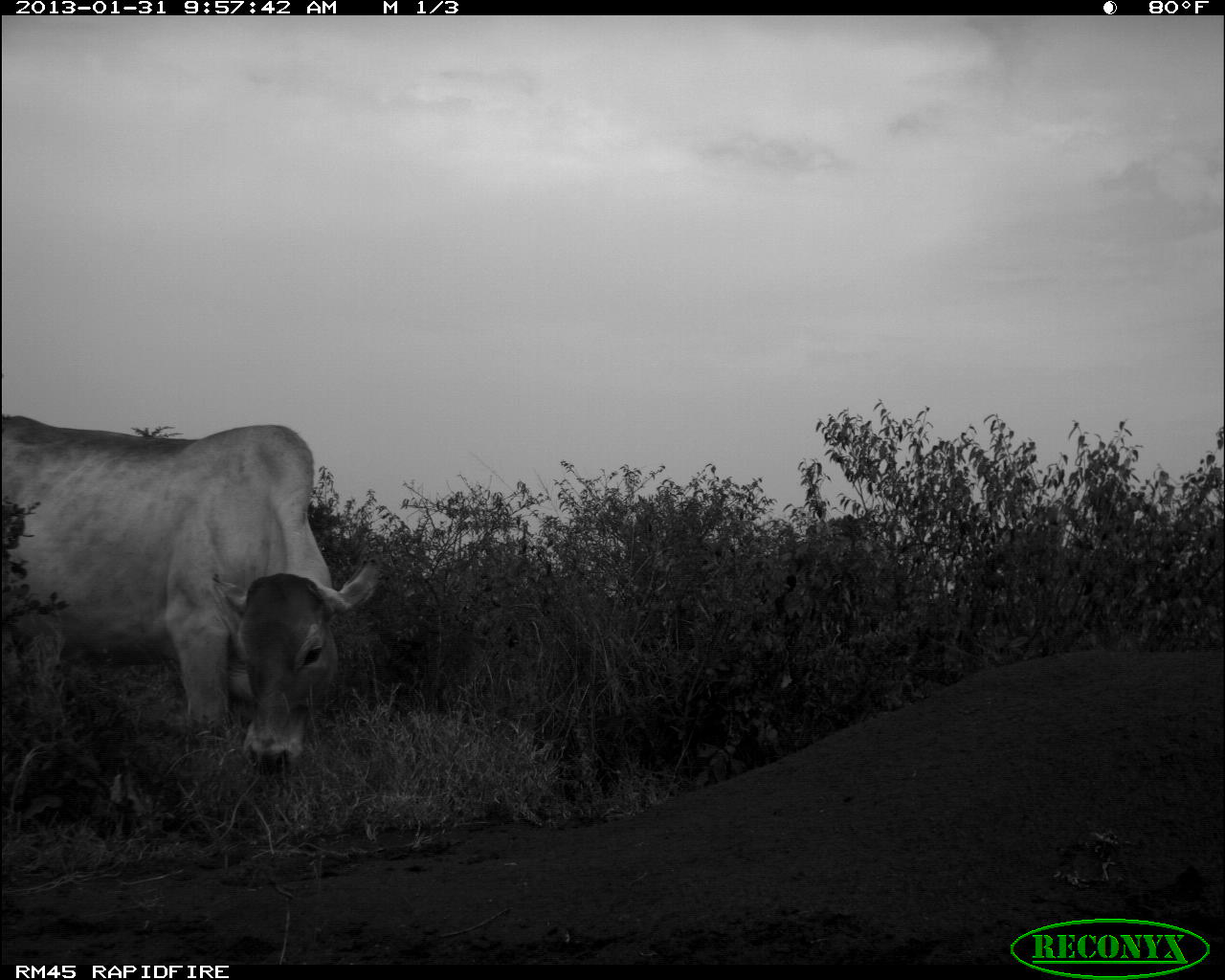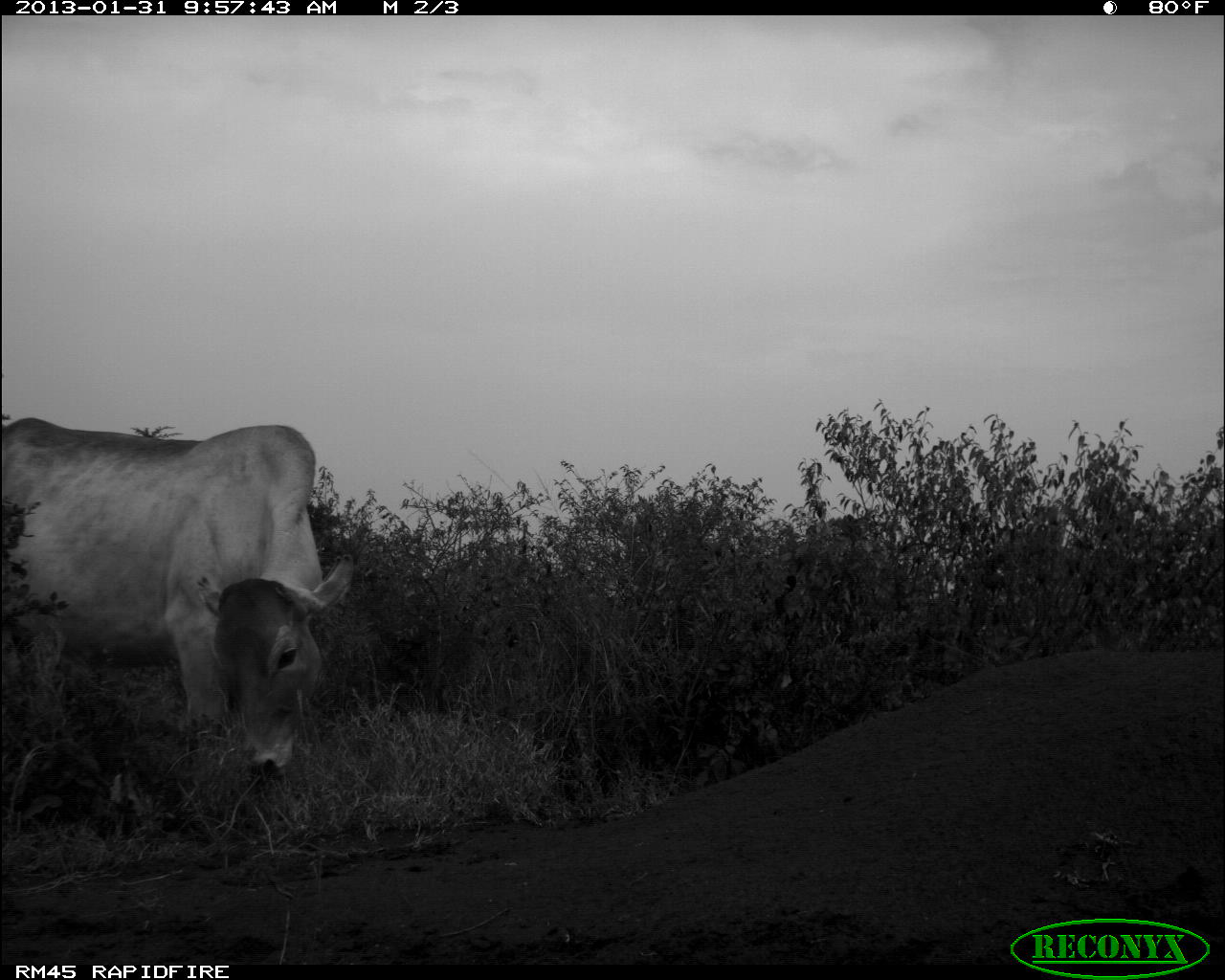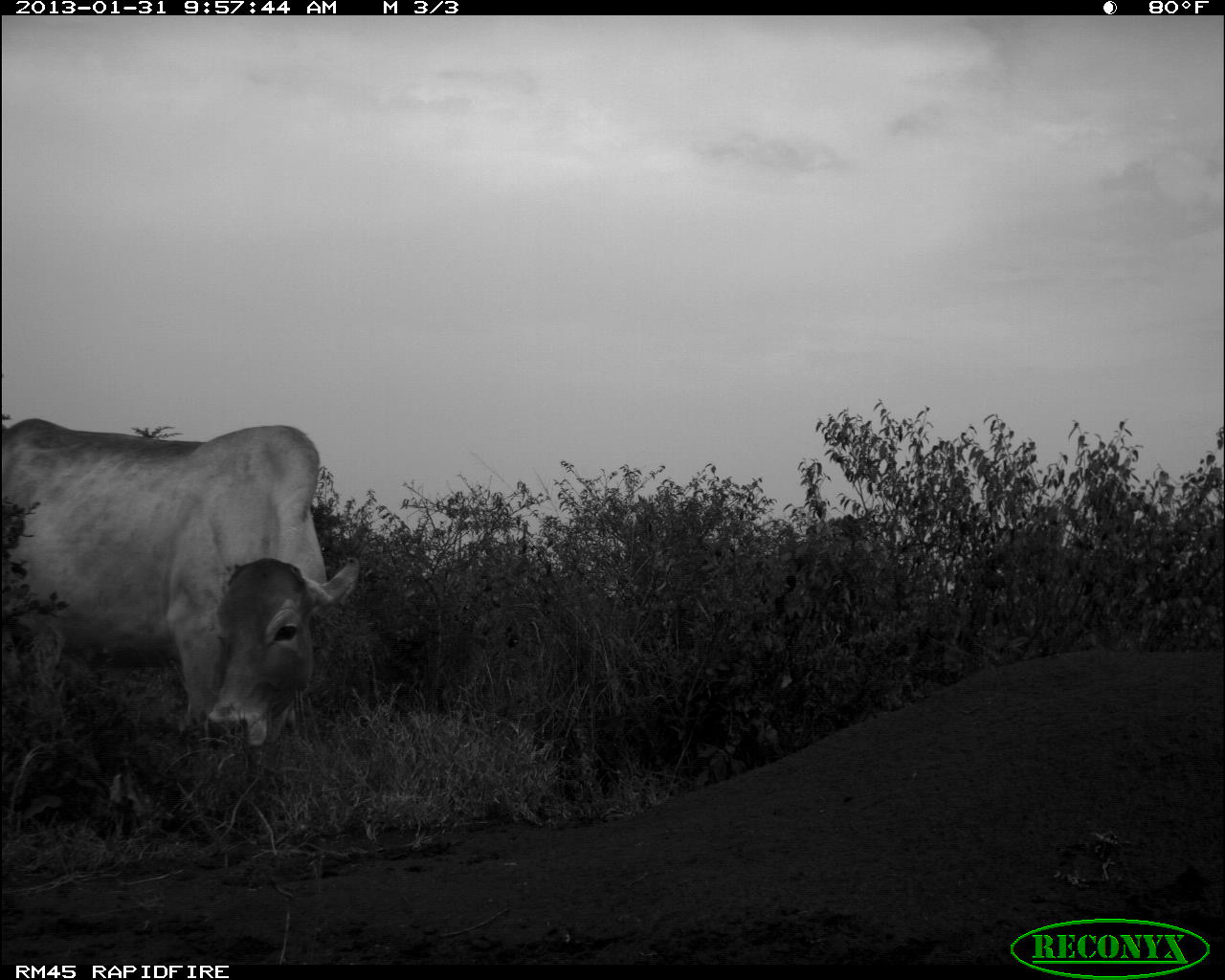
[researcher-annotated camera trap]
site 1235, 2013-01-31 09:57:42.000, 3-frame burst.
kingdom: Animalia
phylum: Chordata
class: Mammalia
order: Artiodactyla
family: Bovidae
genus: Bos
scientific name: Bos taurus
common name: domestic cattle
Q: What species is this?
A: Bos taurus (domestic cattle).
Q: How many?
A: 1.